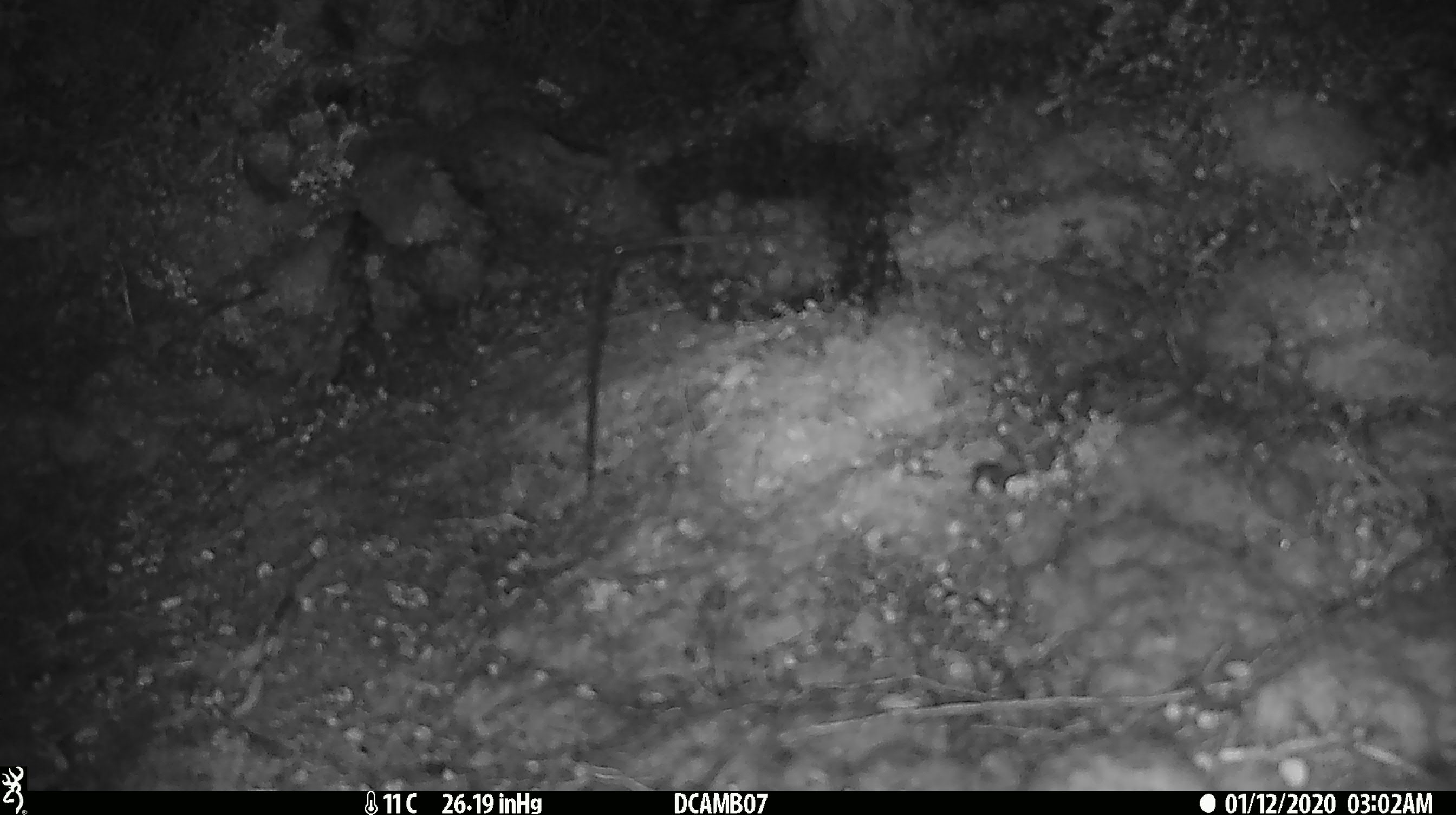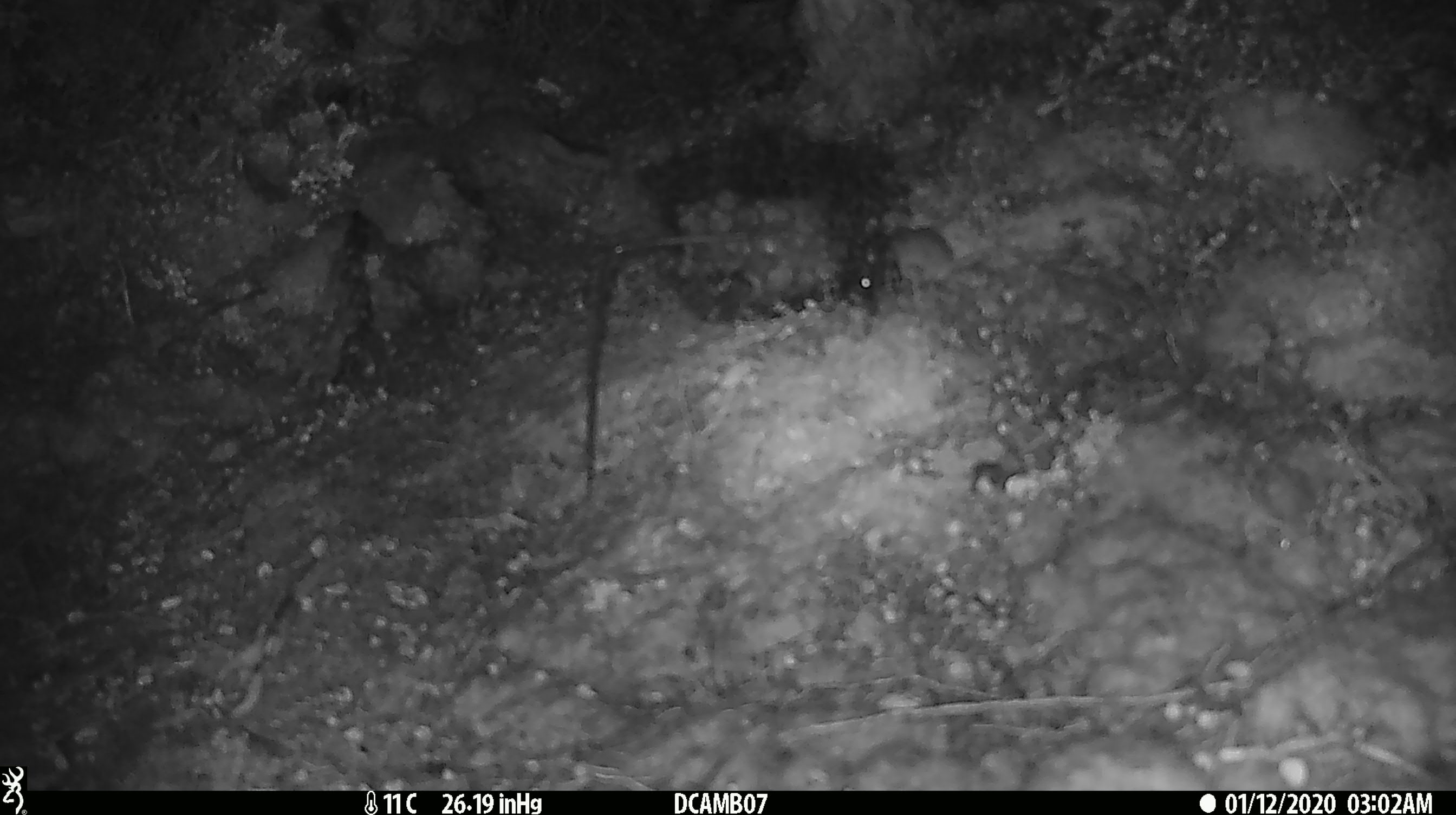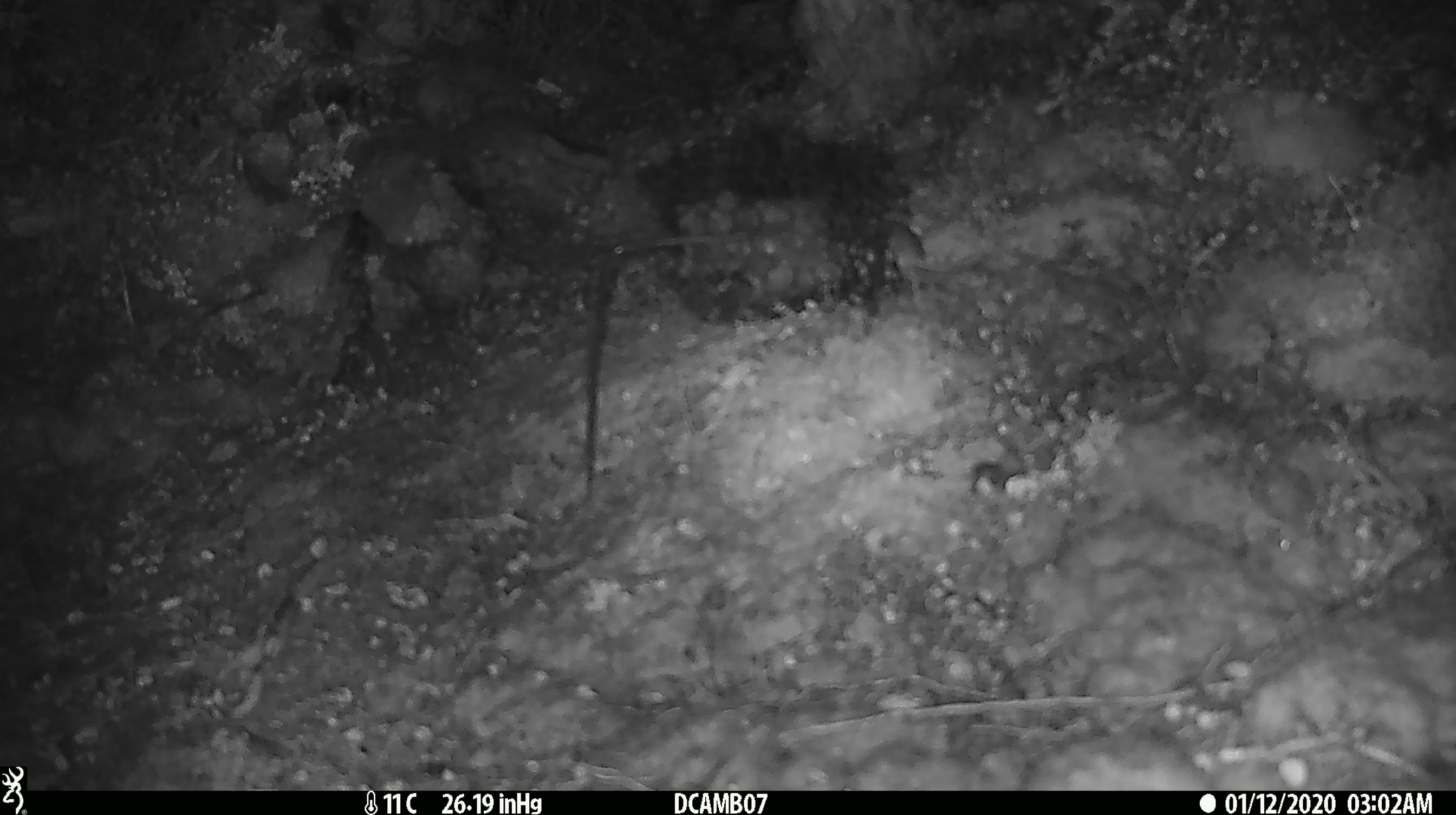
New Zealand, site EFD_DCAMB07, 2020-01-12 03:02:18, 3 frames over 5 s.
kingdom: Animalia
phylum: Chordata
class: Mammalia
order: Rodentia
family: Muridae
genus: Mus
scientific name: Mus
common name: mouse